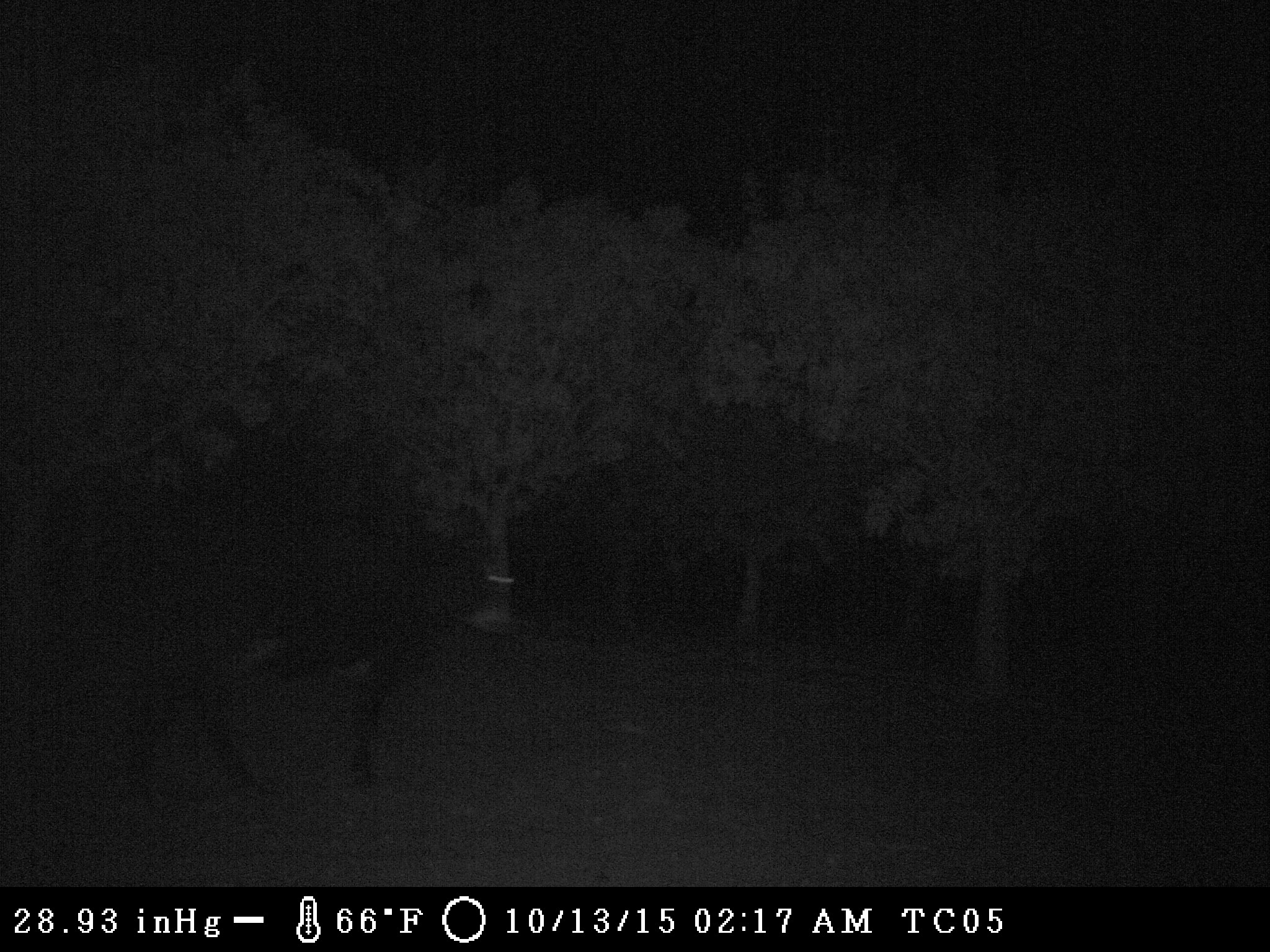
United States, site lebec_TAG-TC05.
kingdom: Animalia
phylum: Chordata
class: Mammalia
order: Artiodactyla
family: Bovidae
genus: Bos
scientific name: Bos taurus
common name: domestic cow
Bos taurus (domestic cow).